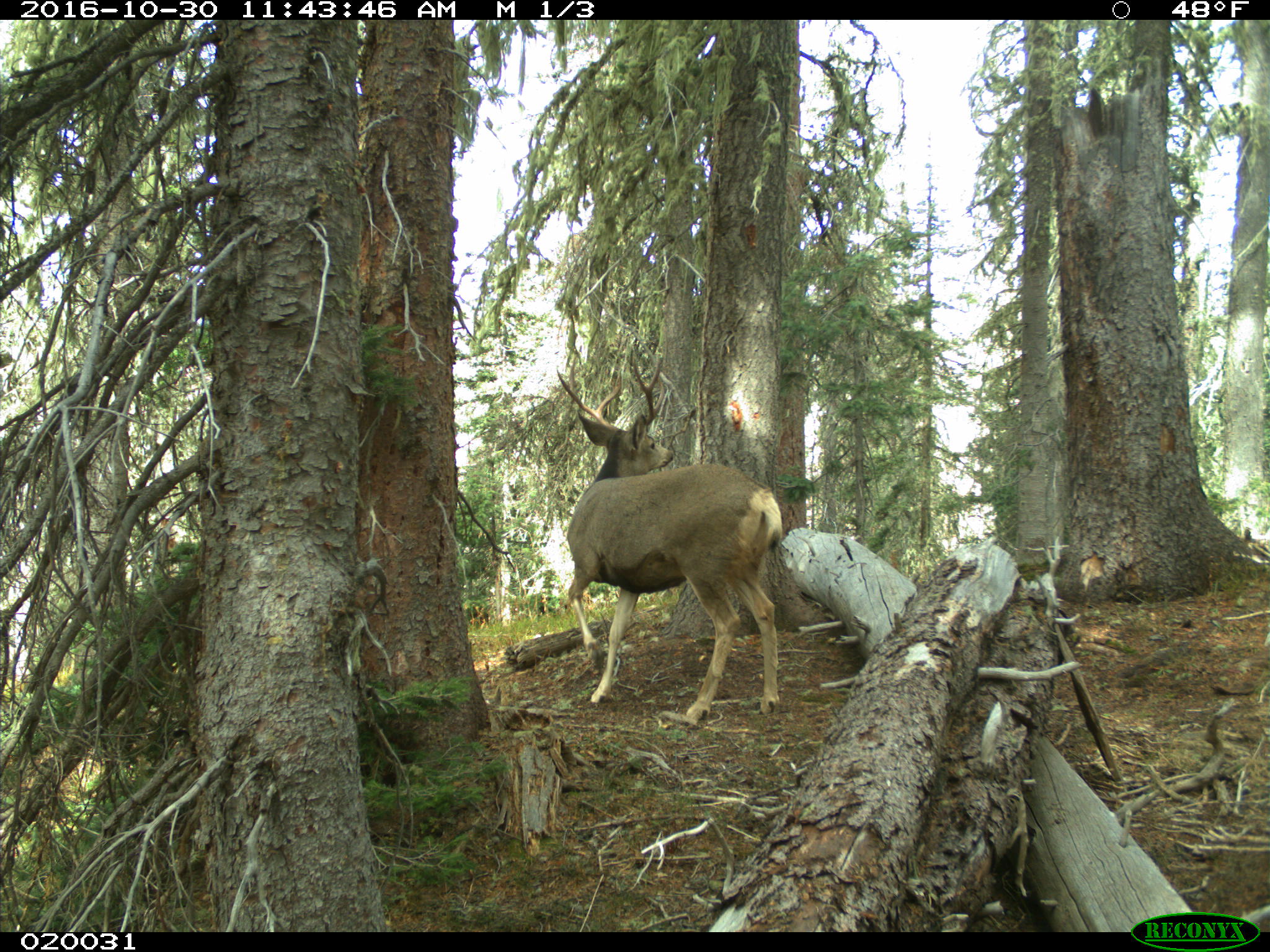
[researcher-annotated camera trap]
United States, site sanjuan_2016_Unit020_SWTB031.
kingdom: Animalia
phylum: Chordata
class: Mammalia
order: Artiodactyla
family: Cervidae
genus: Odocoileus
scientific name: Odocoileus hemionus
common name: mule deer